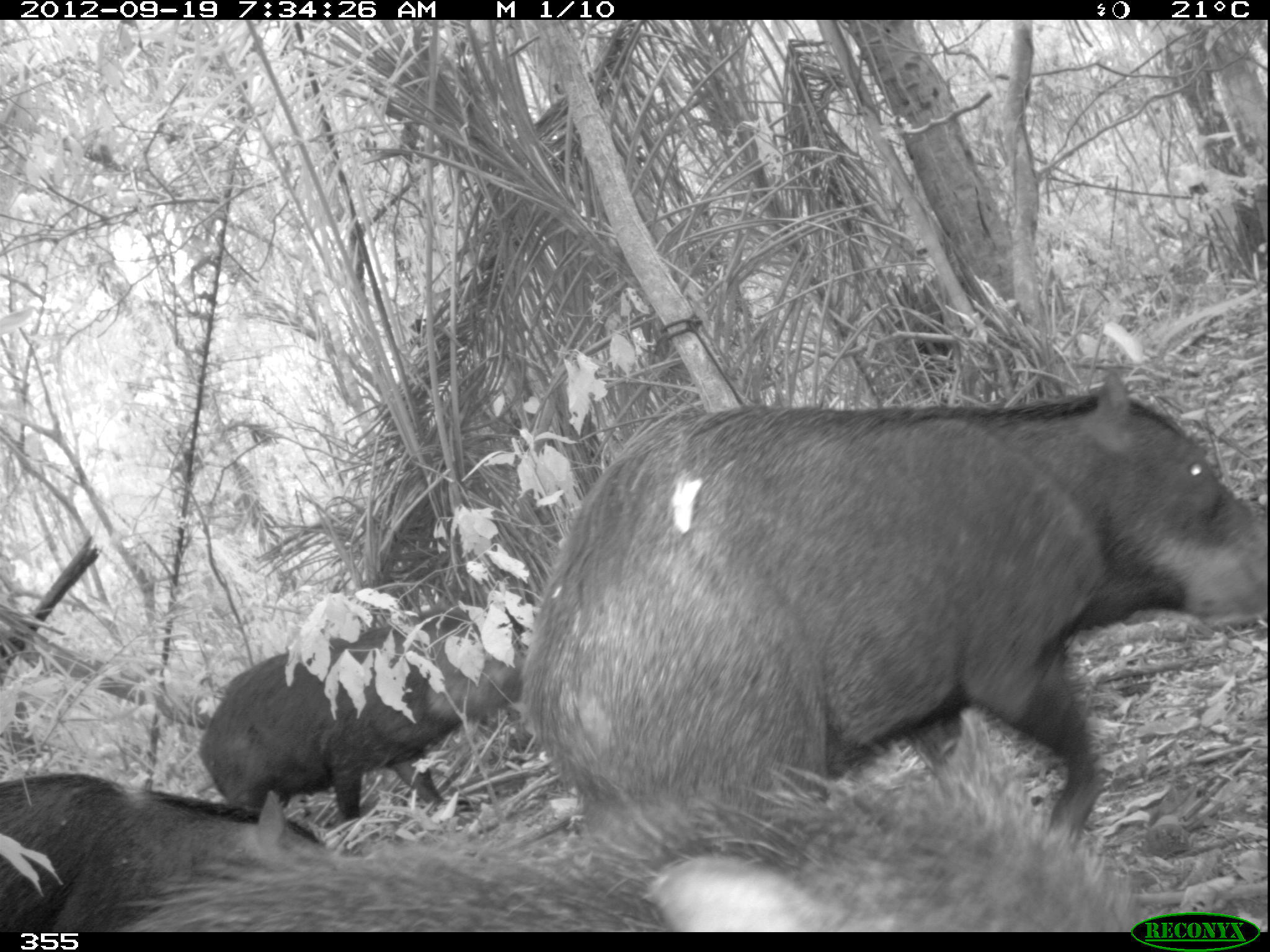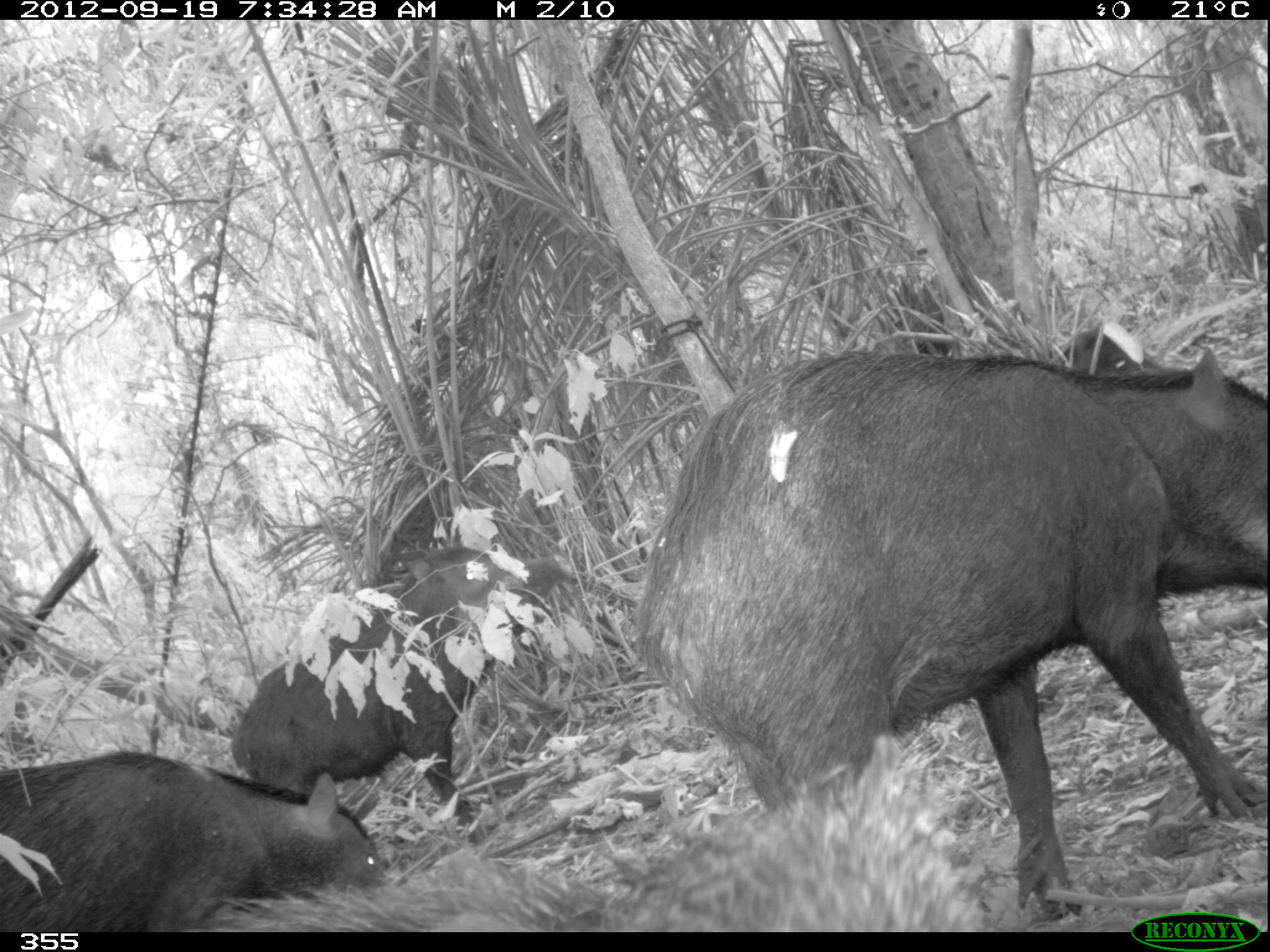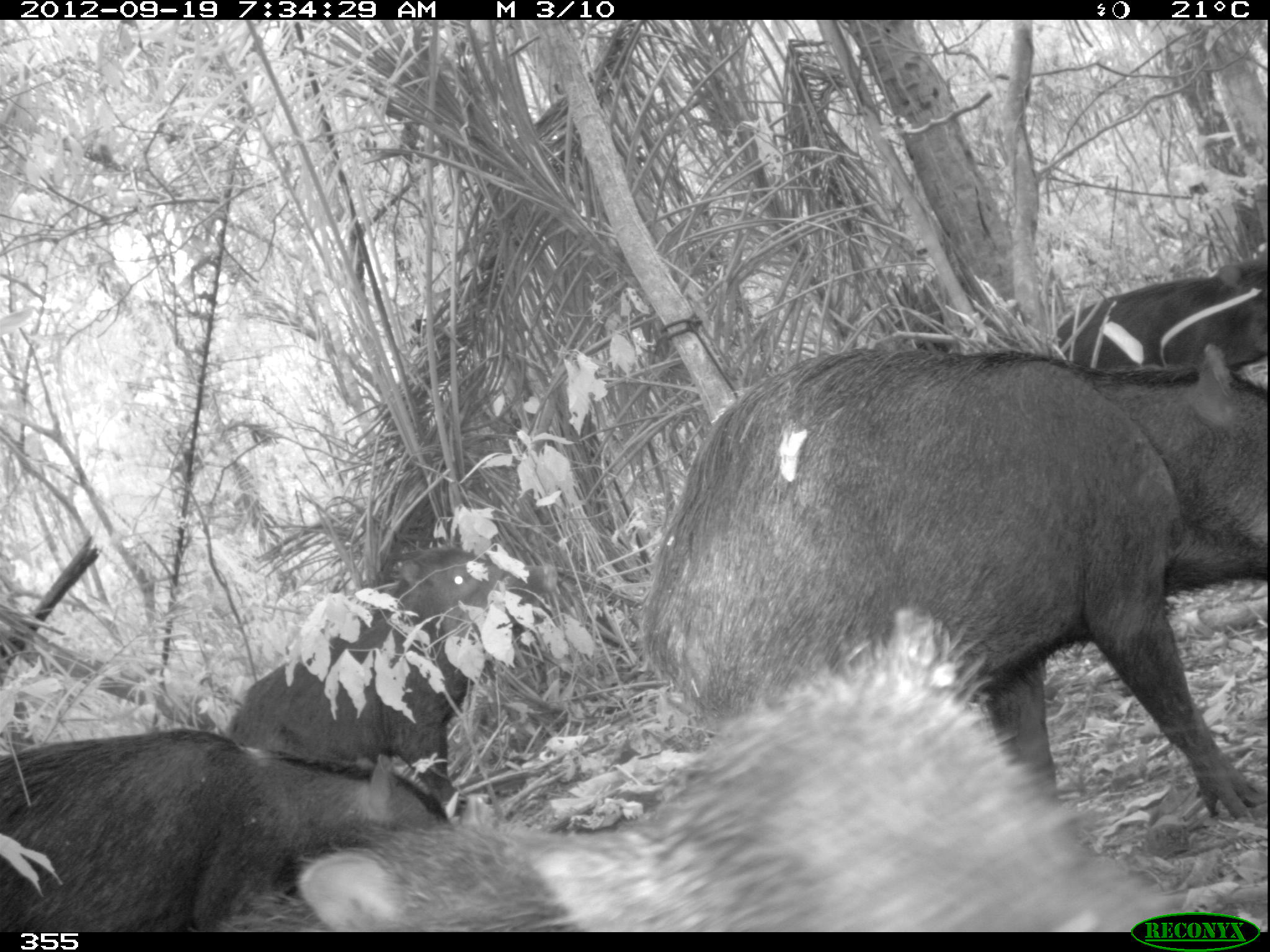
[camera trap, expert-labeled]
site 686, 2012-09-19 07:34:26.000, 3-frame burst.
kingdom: Animalia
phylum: Chordata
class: Mammalia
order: Artiodactyla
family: Tayassuidae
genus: Tayassu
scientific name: Tayassu pecari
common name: white-lipped peccary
Tayassu pecari (white-lipped peccary).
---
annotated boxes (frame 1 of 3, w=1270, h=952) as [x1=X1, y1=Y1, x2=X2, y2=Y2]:
tayassu pecari: [x1=526, y1=356, x2=1270, y2=840]; [x1=117, y1=765, x2=1141, y2=936]; [x1=201, y1=610, x2=522, y2=818]; [x1=1, y1=773, x2=345, y2=925]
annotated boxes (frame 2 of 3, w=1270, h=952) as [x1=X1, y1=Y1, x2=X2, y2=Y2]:
tayassu pecari: [x1=636, y1=341, x2=1269, y2=918]; [x1=177, y1=735, x2=1004, y2=932]; [x1=232, y1=546, x2=569, y2=818]; [x1=1, y1=751, x2=383, y2=933]